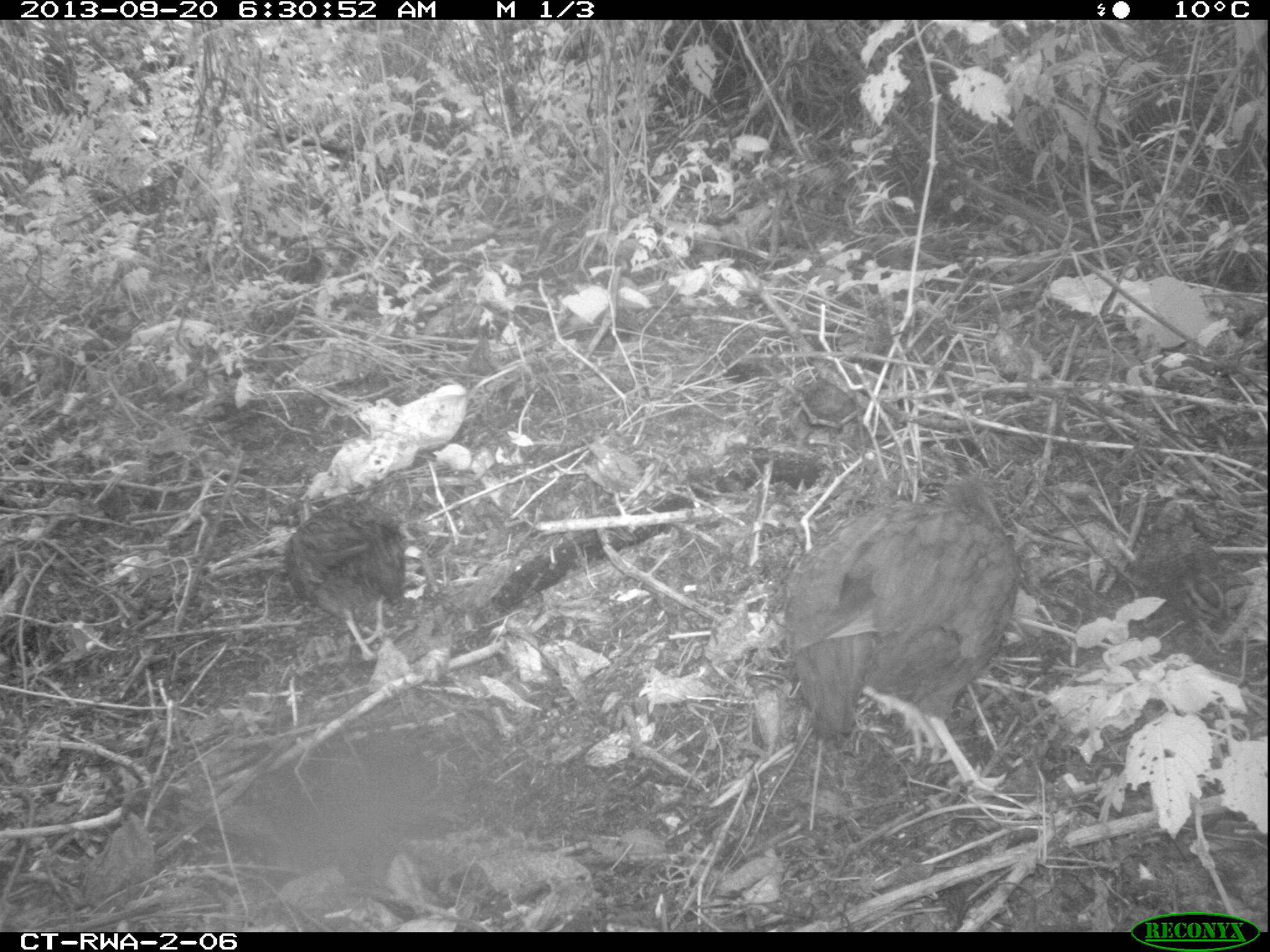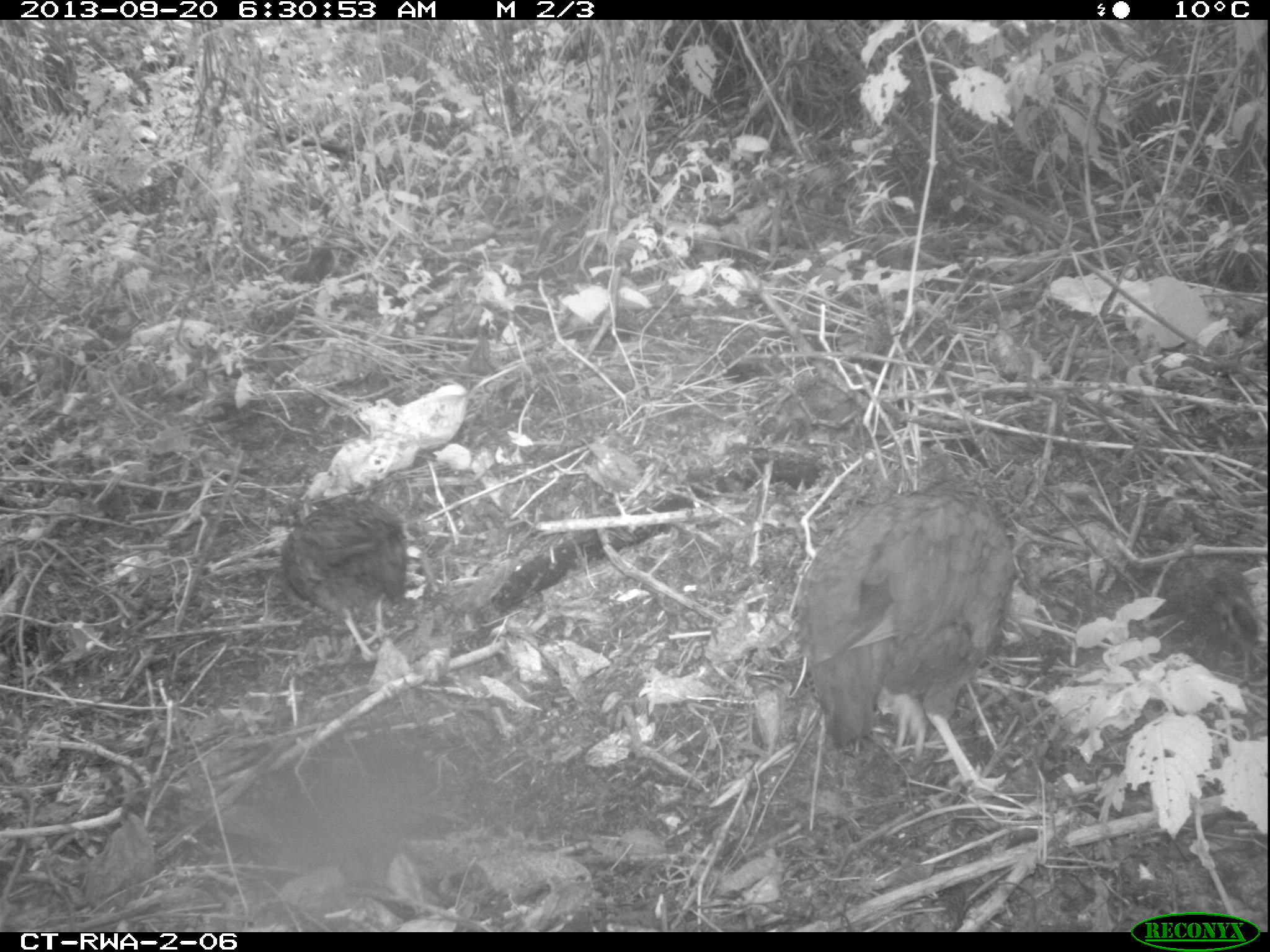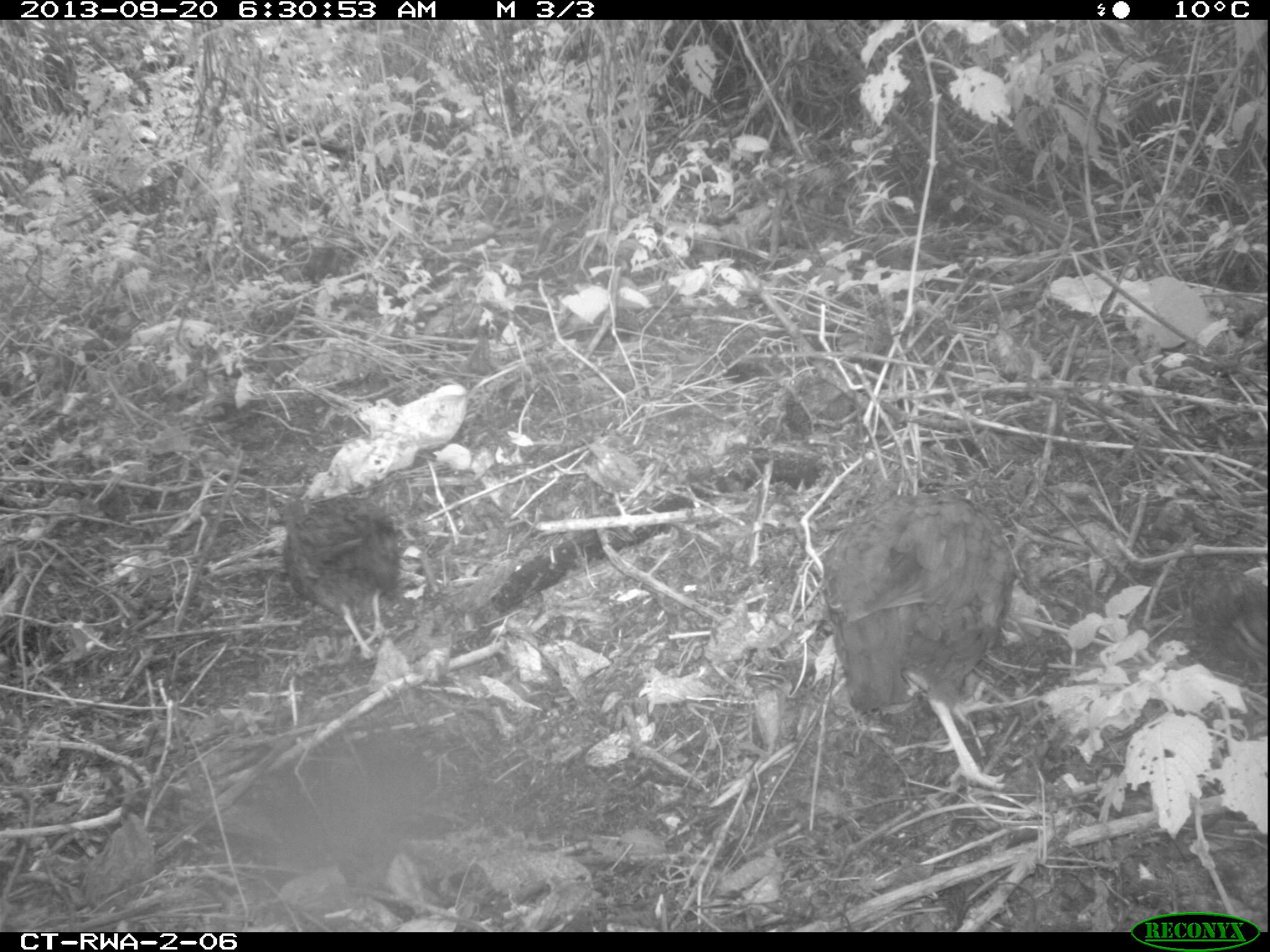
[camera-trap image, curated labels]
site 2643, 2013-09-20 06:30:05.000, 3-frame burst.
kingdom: Animalia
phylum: Chordata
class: Aves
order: Galliformes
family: Phasianidae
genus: Pternistis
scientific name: Pternistis nobilis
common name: handsome francolin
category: francolinus nobilis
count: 5